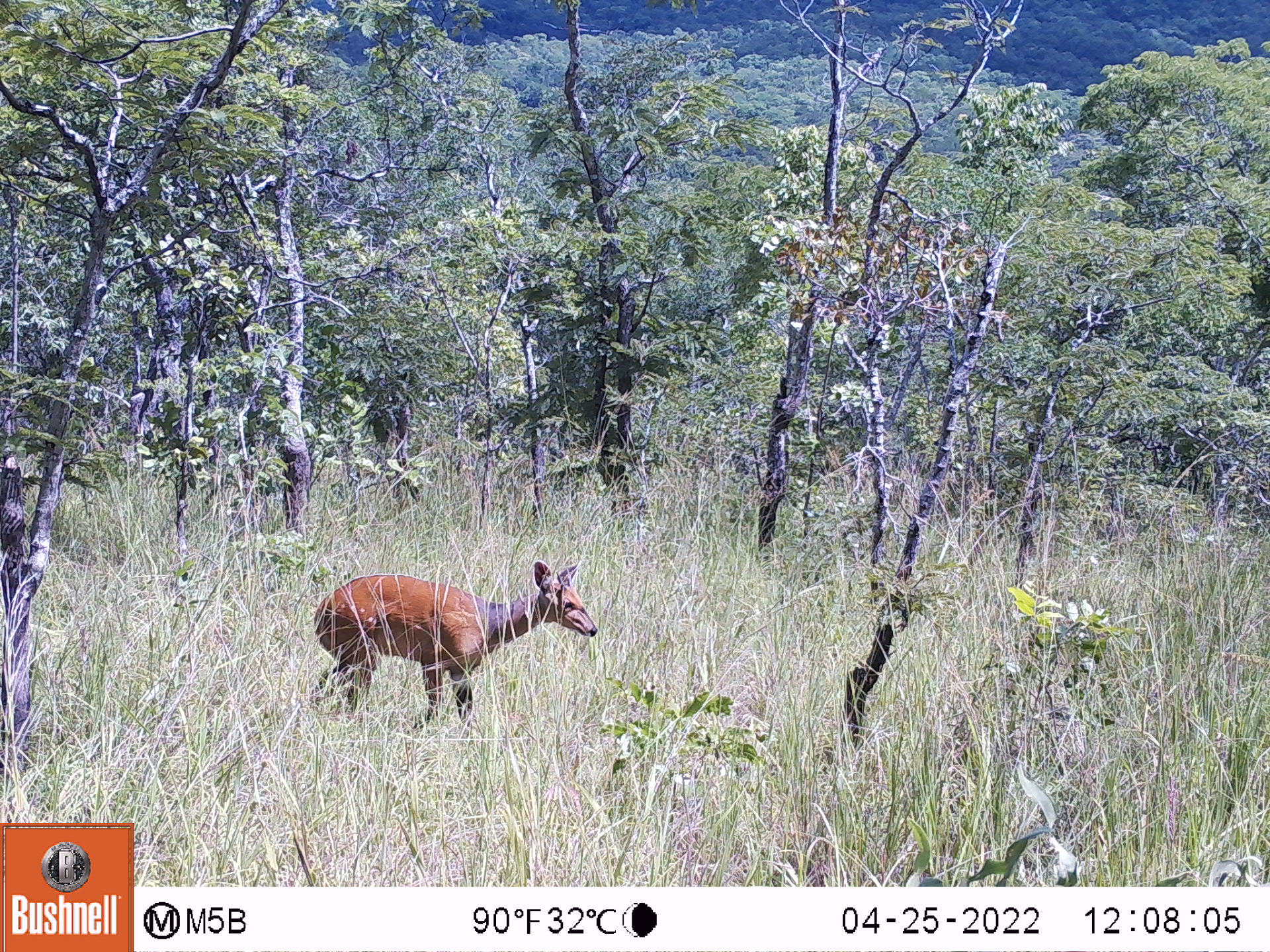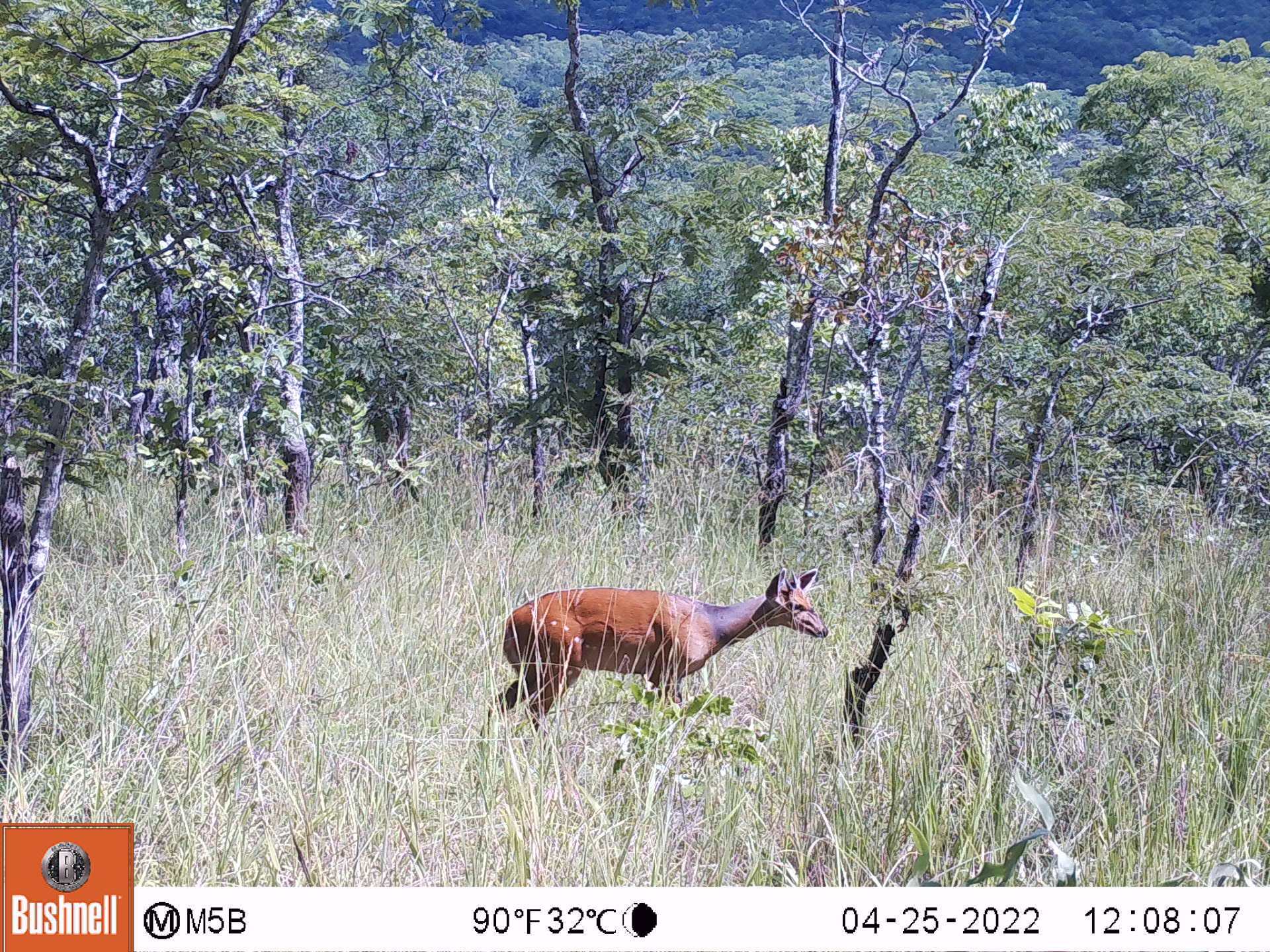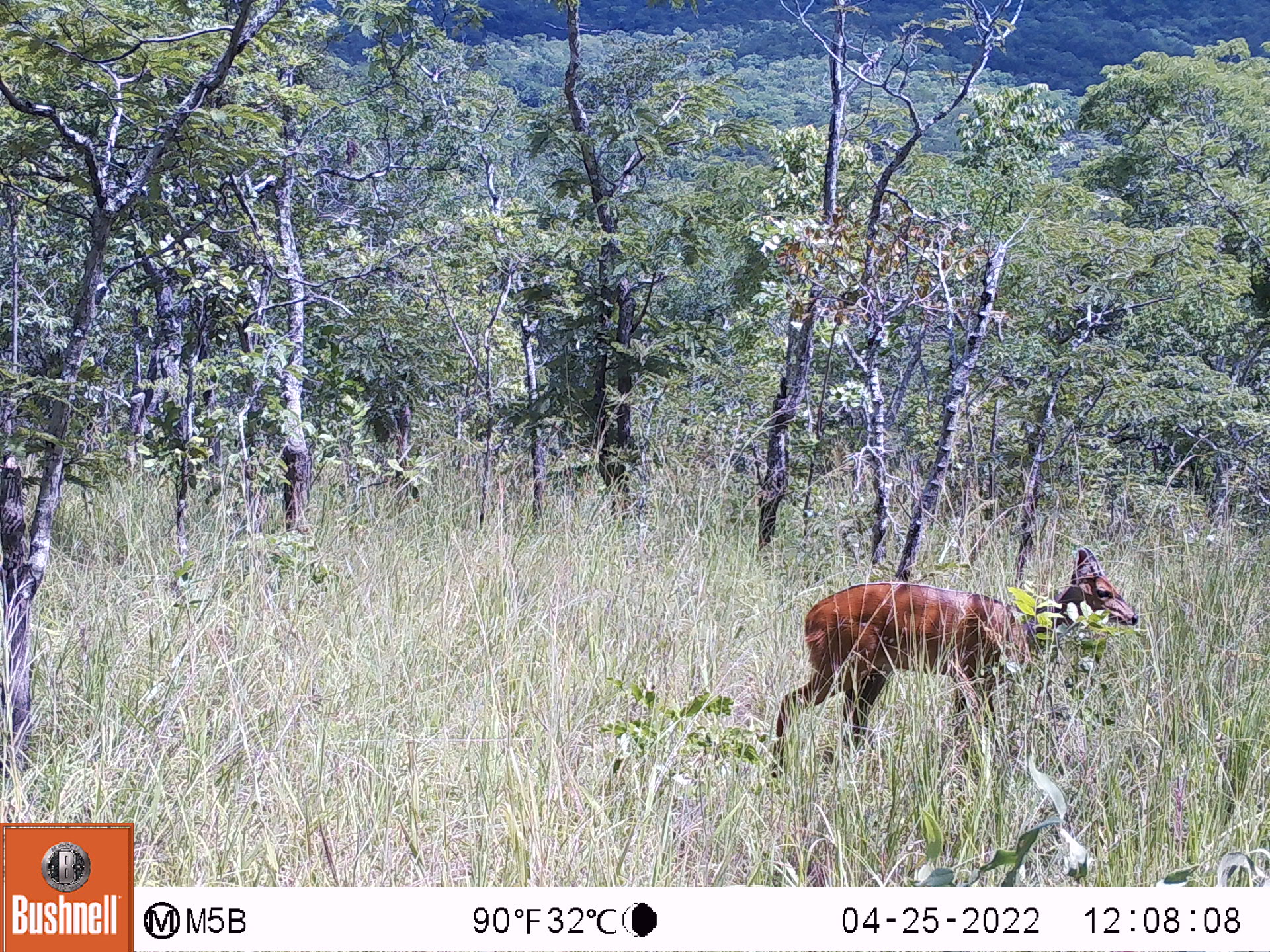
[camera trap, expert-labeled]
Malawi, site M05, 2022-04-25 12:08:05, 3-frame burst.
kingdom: Animalia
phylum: Chordata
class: Mammalia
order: Artiodactyla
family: Bovidae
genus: Tragelaphus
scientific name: Tragelaphus sylvaticus sylvaticus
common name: cape bushbuck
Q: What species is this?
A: Cape bushbuck (Tragelaphus sylvaticus sylvaticus).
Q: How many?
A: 1.